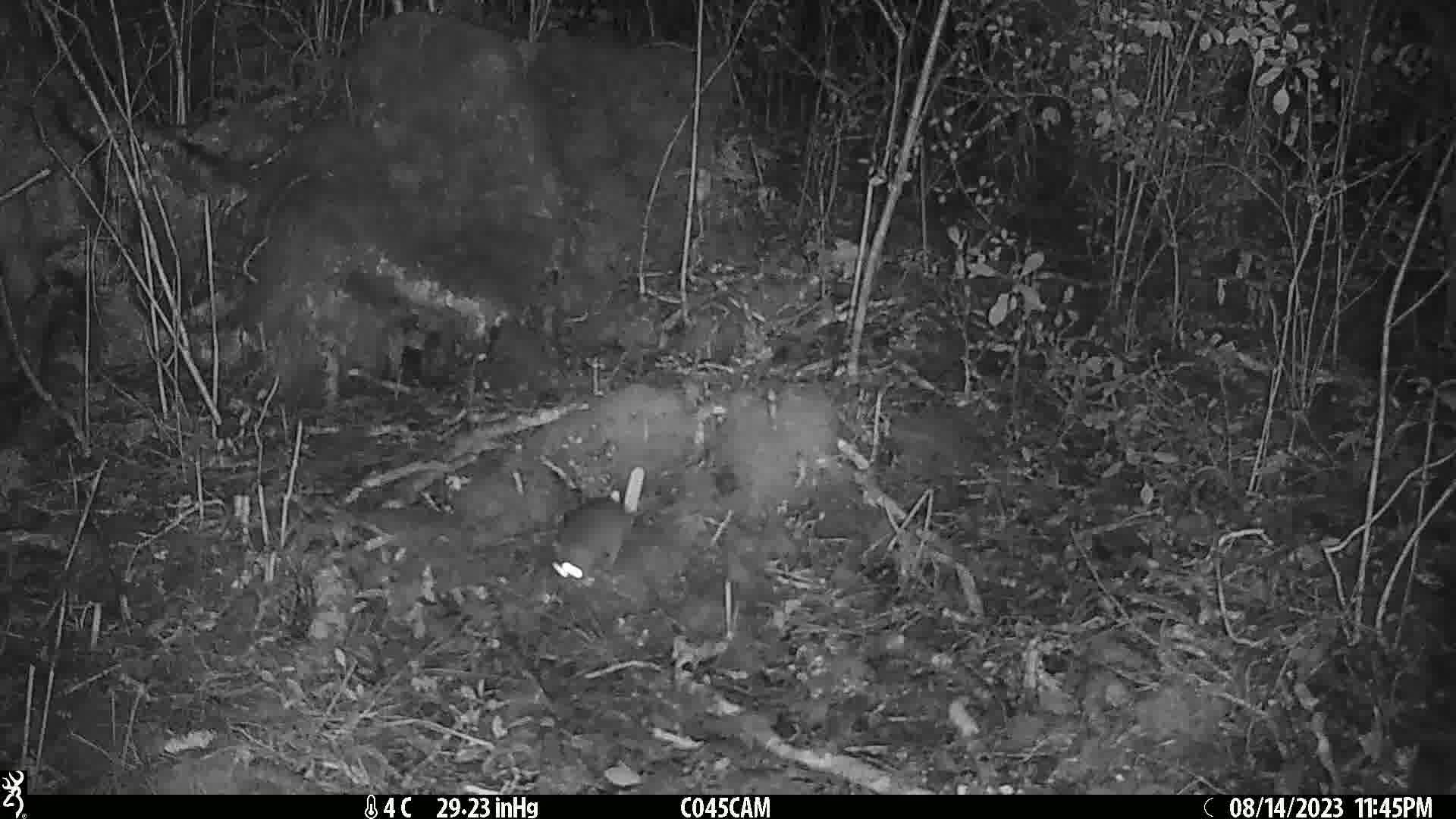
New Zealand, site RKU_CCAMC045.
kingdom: Animalia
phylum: Chordata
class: Mammalia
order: Rodentia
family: Muridae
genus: Rattus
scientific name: Rattus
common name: rat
Rat (Rattus).